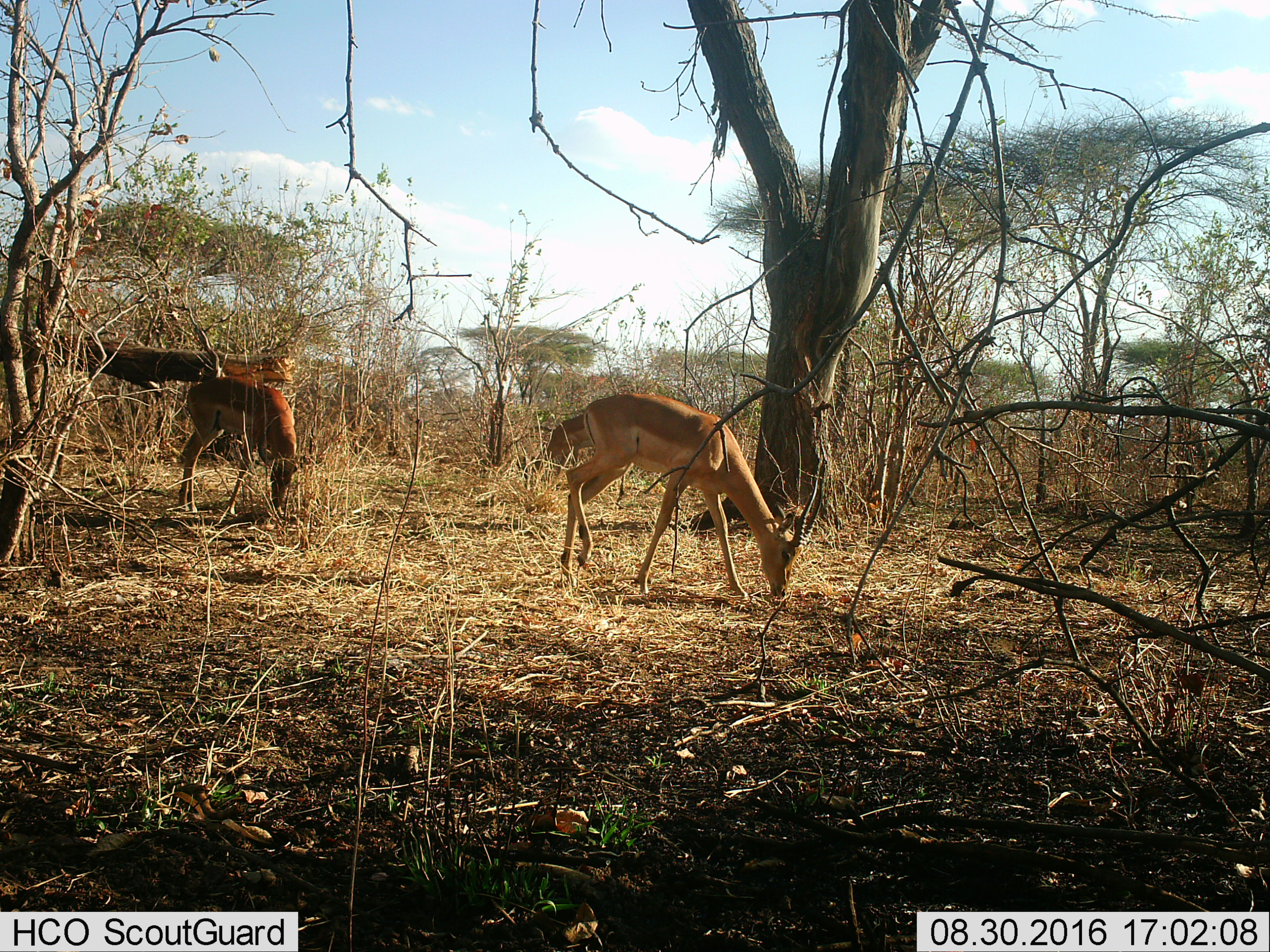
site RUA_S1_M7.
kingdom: Animalia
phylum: Chordata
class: Mammalia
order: Artiodactyla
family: Bovidae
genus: Aepyceros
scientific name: Aepyceros melampus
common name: impala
Impala (Aepyceros melampus), count 2. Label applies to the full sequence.